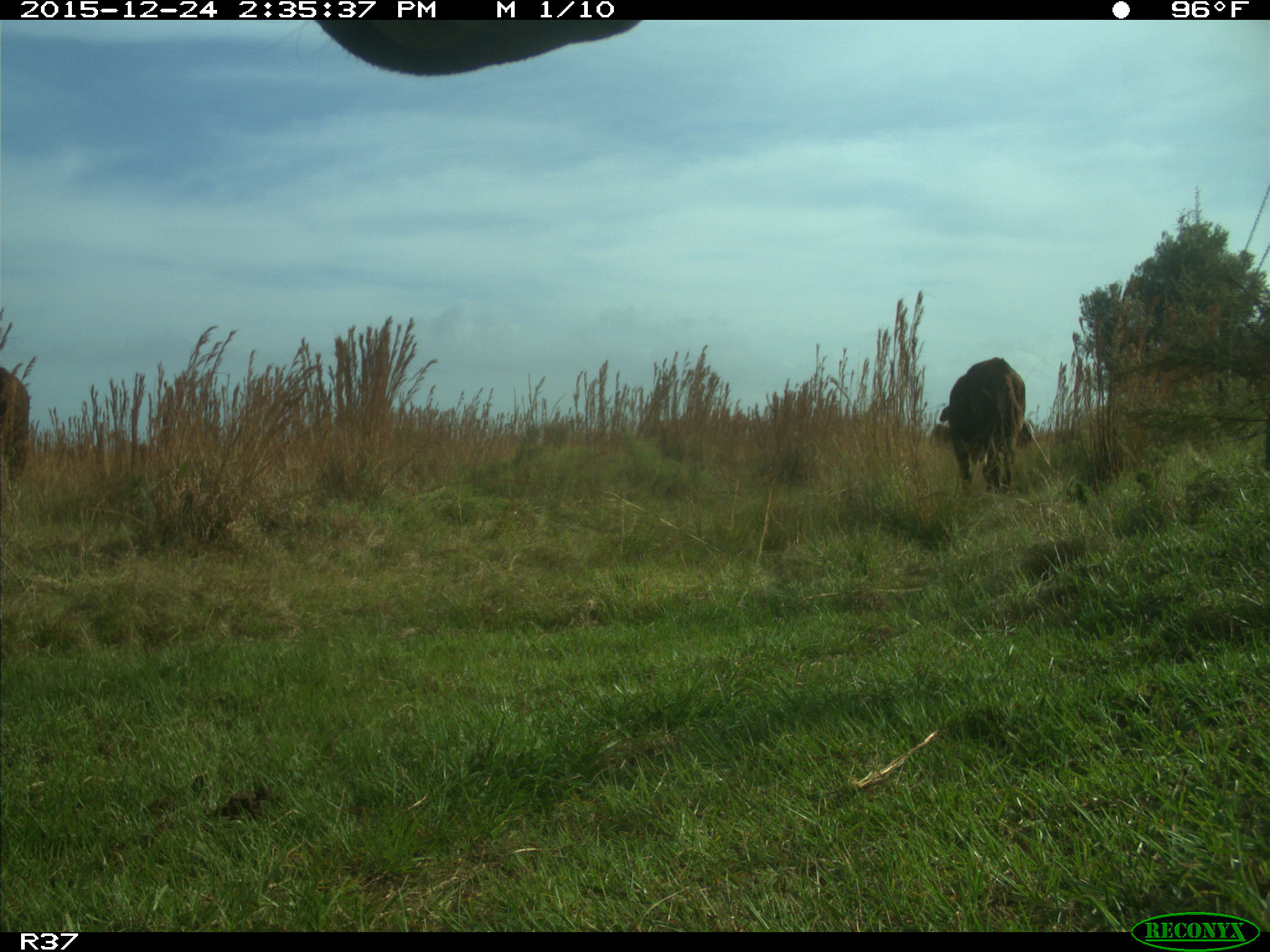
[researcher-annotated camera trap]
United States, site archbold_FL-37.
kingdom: Animalia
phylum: Chordata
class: Mammalia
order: Artiodactyla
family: Bovidae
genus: Bos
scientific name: Bos taurus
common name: domestic cow